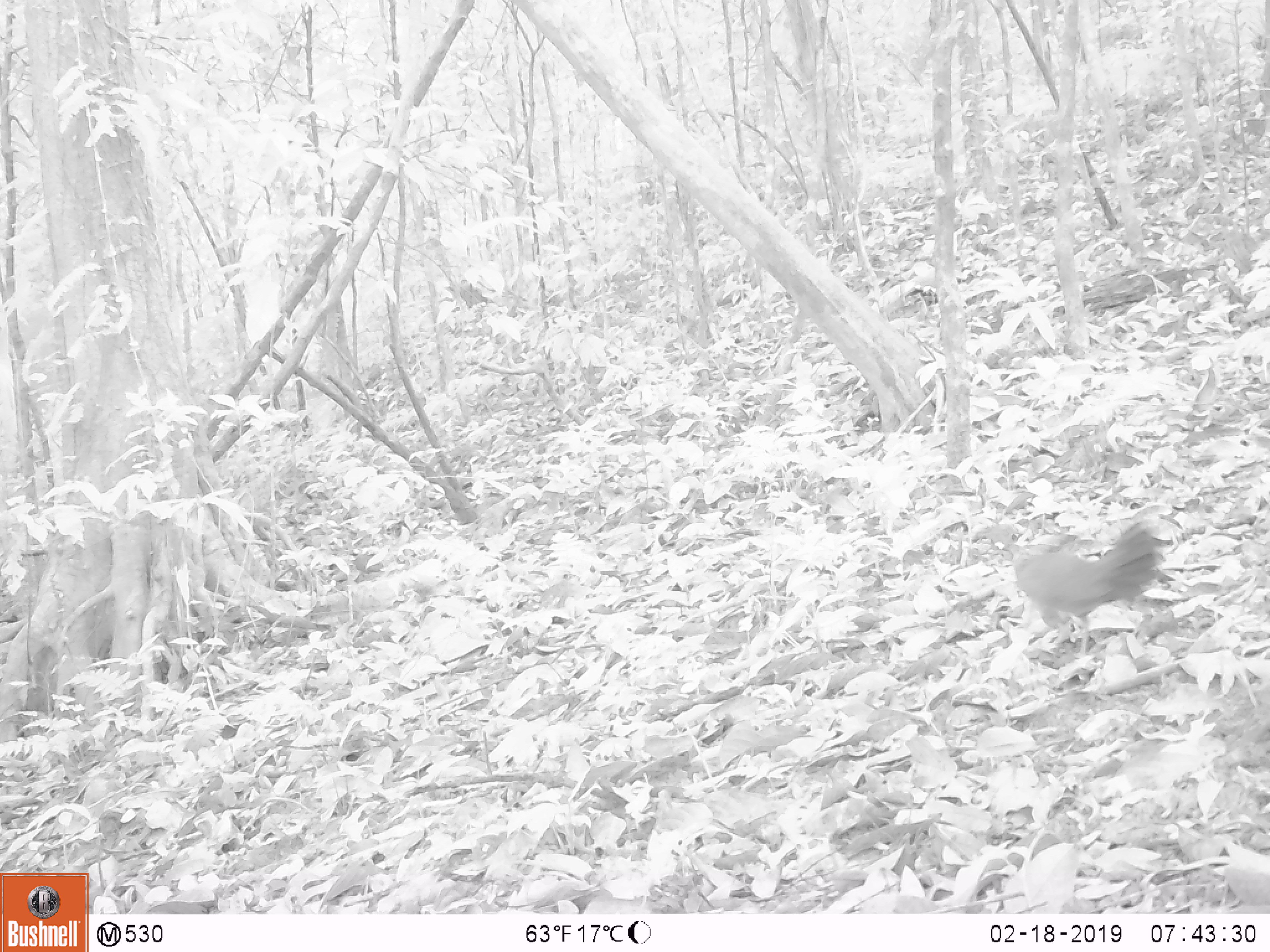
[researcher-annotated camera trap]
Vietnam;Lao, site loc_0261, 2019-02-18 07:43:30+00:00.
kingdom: Animalia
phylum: Chordata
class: Aves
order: Galliformes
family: Phasianidae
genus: Gallus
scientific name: Gallus gallus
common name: red junglefowl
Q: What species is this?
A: Red junglefowl (Gallus gallus).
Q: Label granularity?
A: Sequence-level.